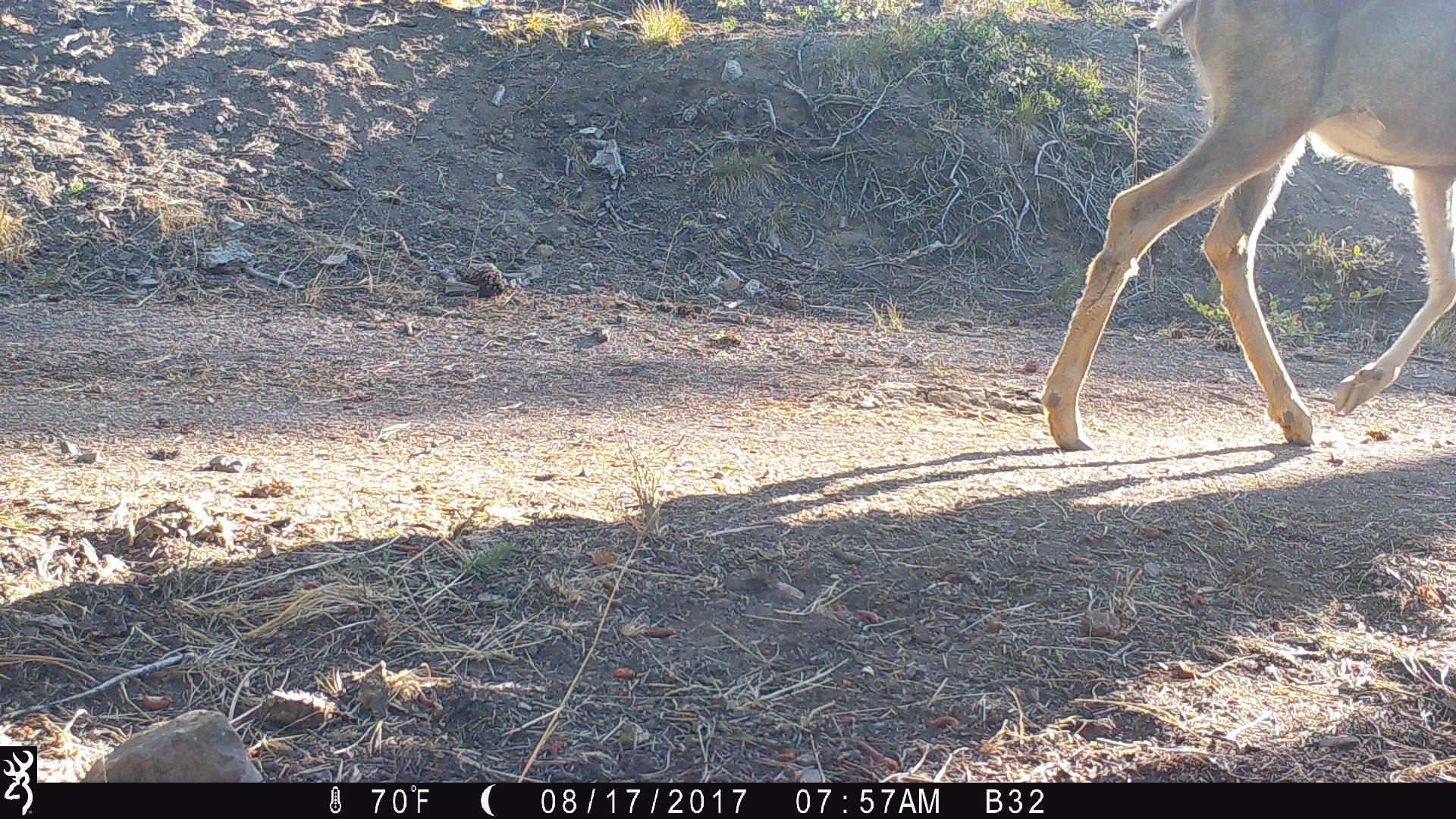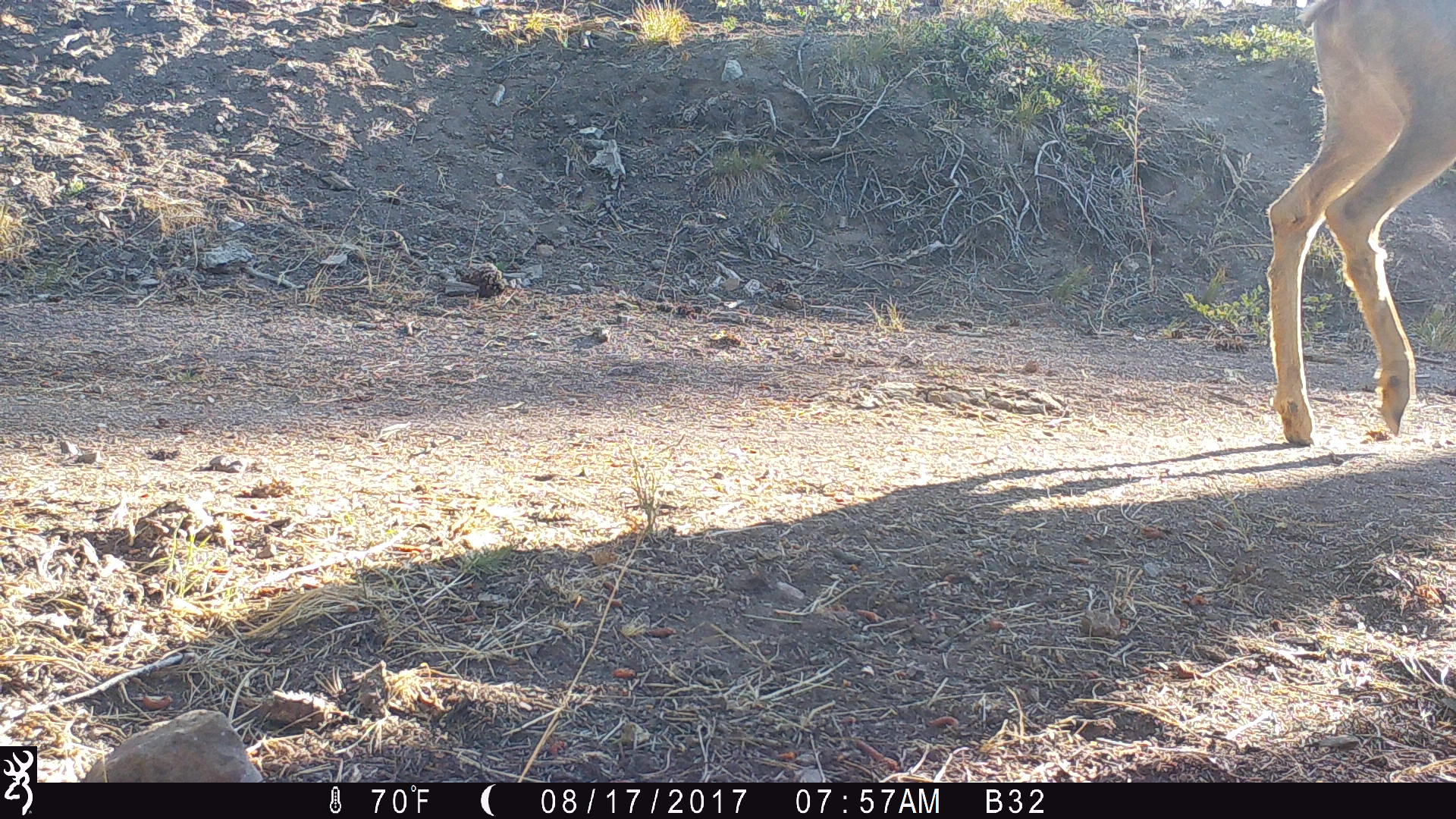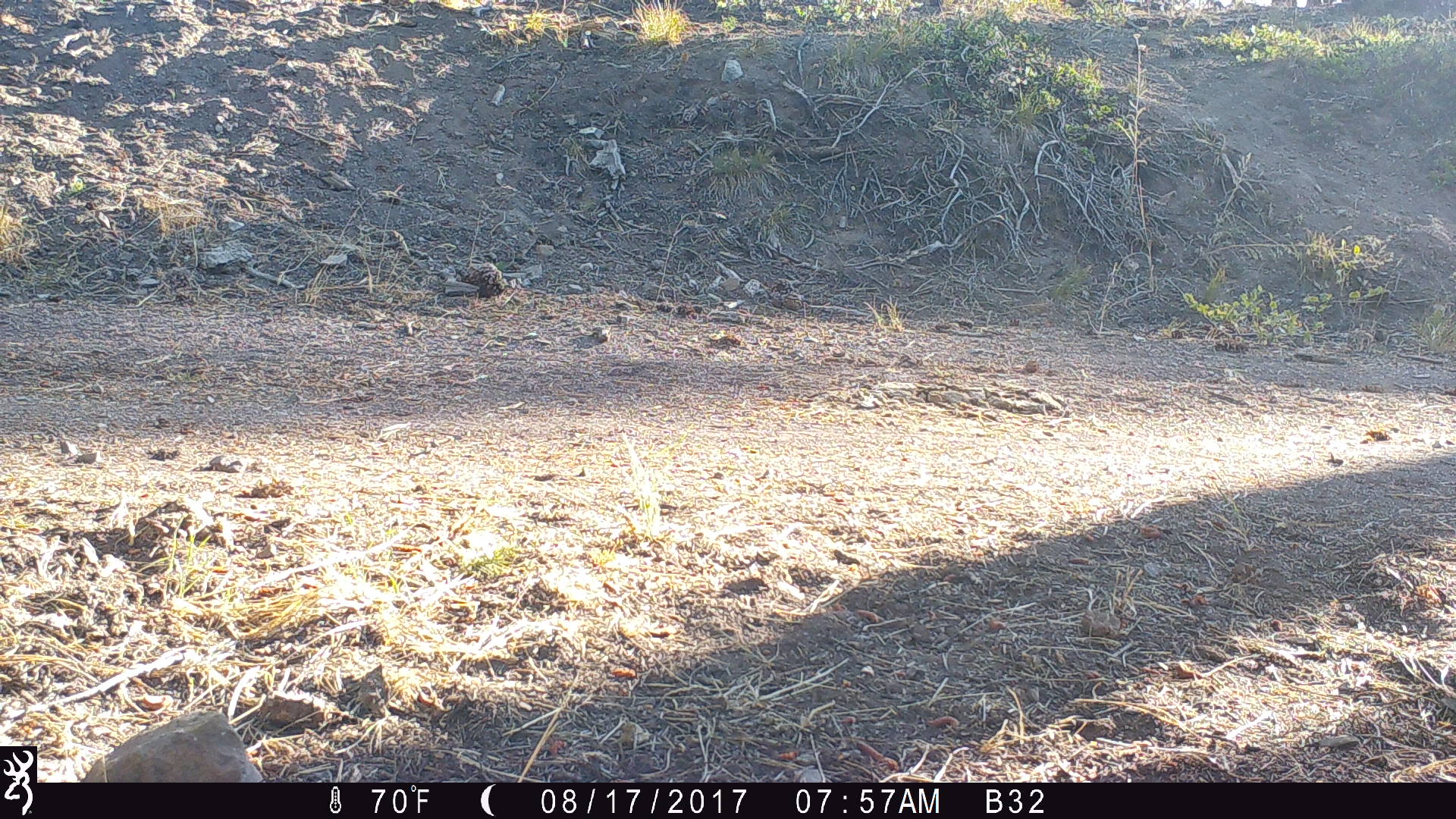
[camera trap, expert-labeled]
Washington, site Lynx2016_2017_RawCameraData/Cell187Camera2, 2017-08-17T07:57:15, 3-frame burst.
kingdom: Animalia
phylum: Chordata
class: Mammalia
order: Artiodactyla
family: Cervidae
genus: Odocoileus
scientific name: Odocoileus hemionus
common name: mule deer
Odocoileus hemionus (mule deer). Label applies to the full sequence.